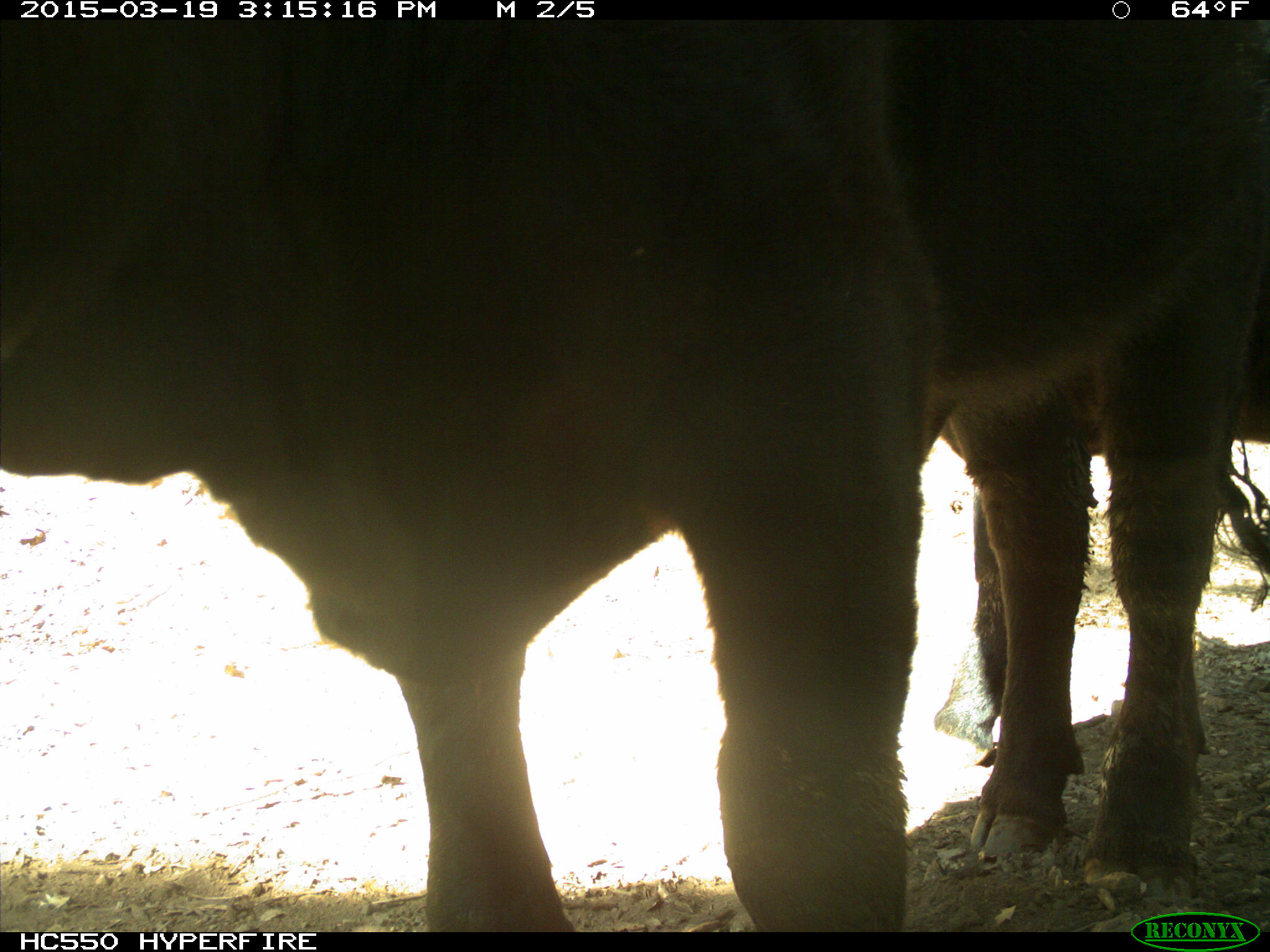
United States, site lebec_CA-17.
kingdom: Animalia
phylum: Chordata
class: Mammalia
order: Artiodactyla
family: Bovidae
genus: Bos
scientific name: Bos taurus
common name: domestic cow